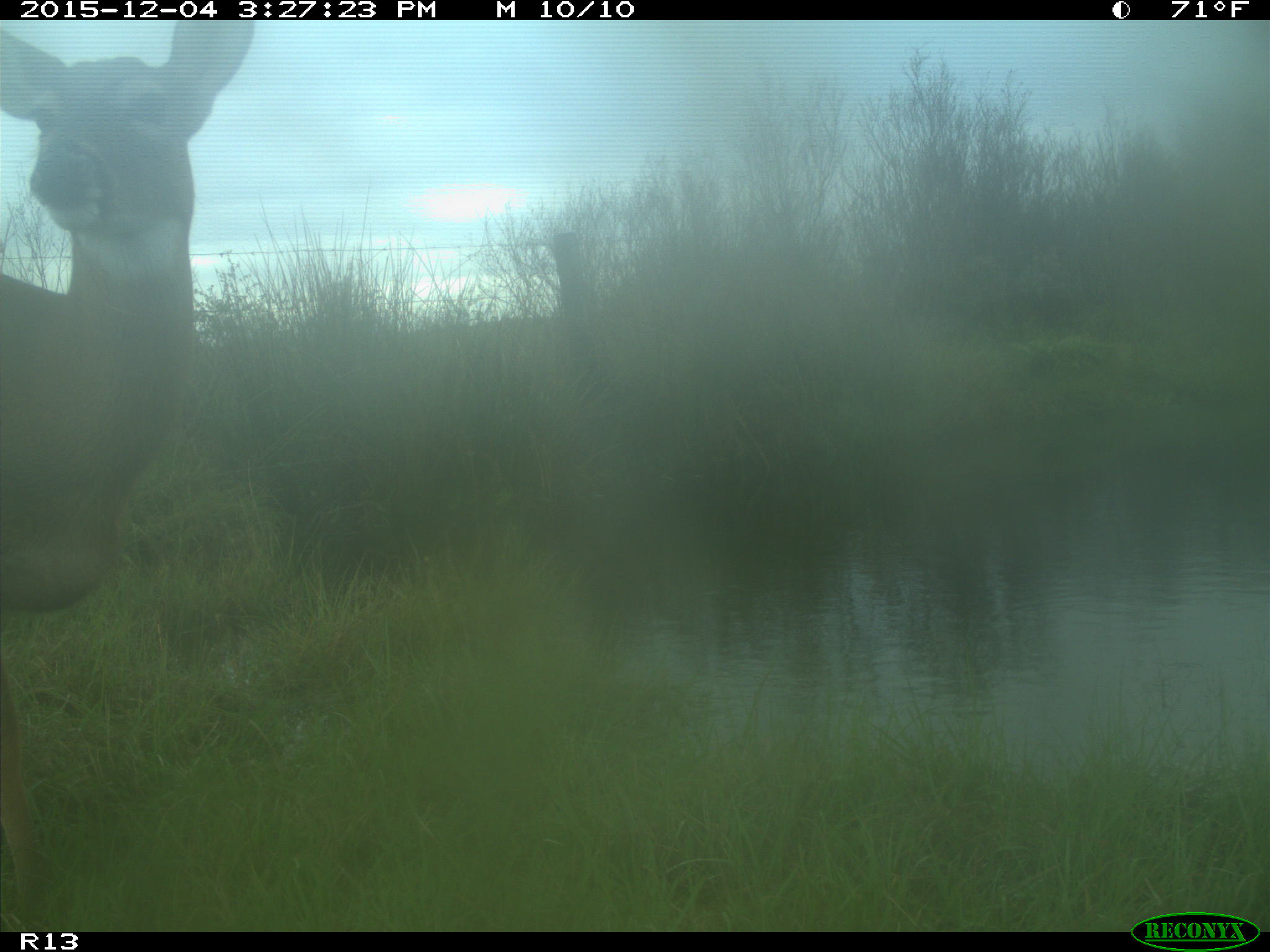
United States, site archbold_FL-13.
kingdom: Animalia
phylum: Chordata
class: Mammalia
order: Artiodactyla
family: Cervidae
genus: Odocoileus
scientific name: Odocoileus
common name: deer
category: unidentified deer